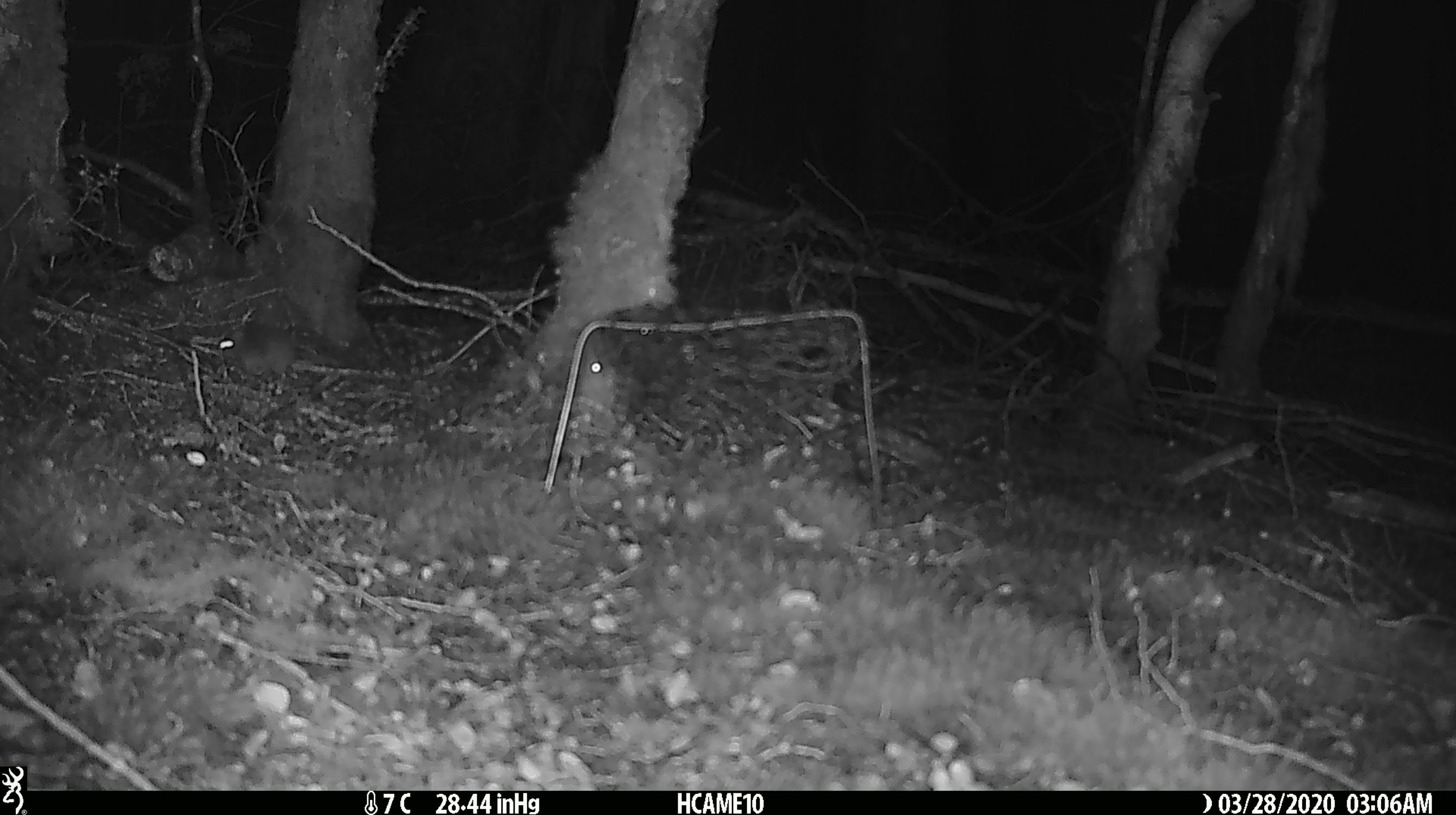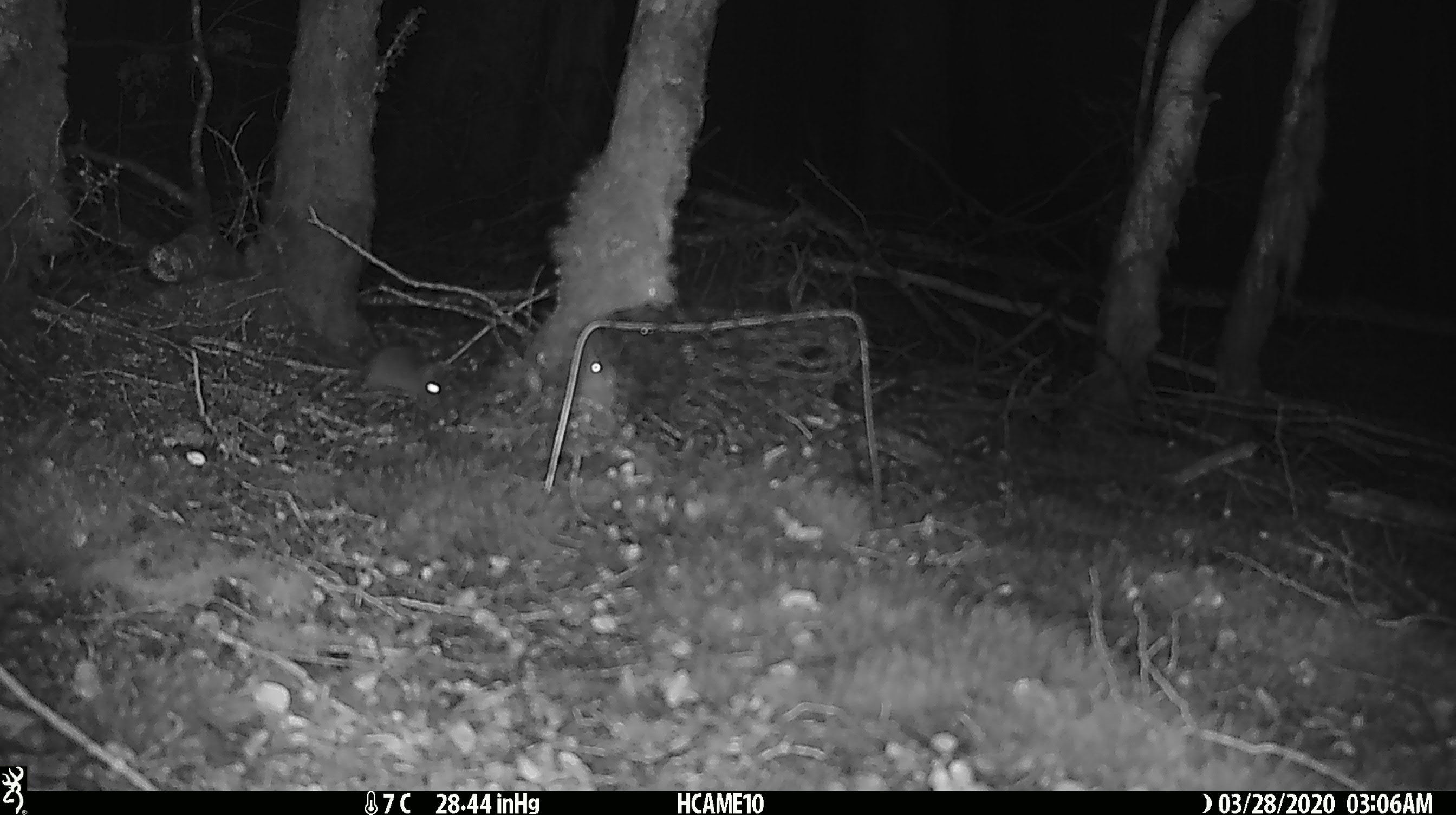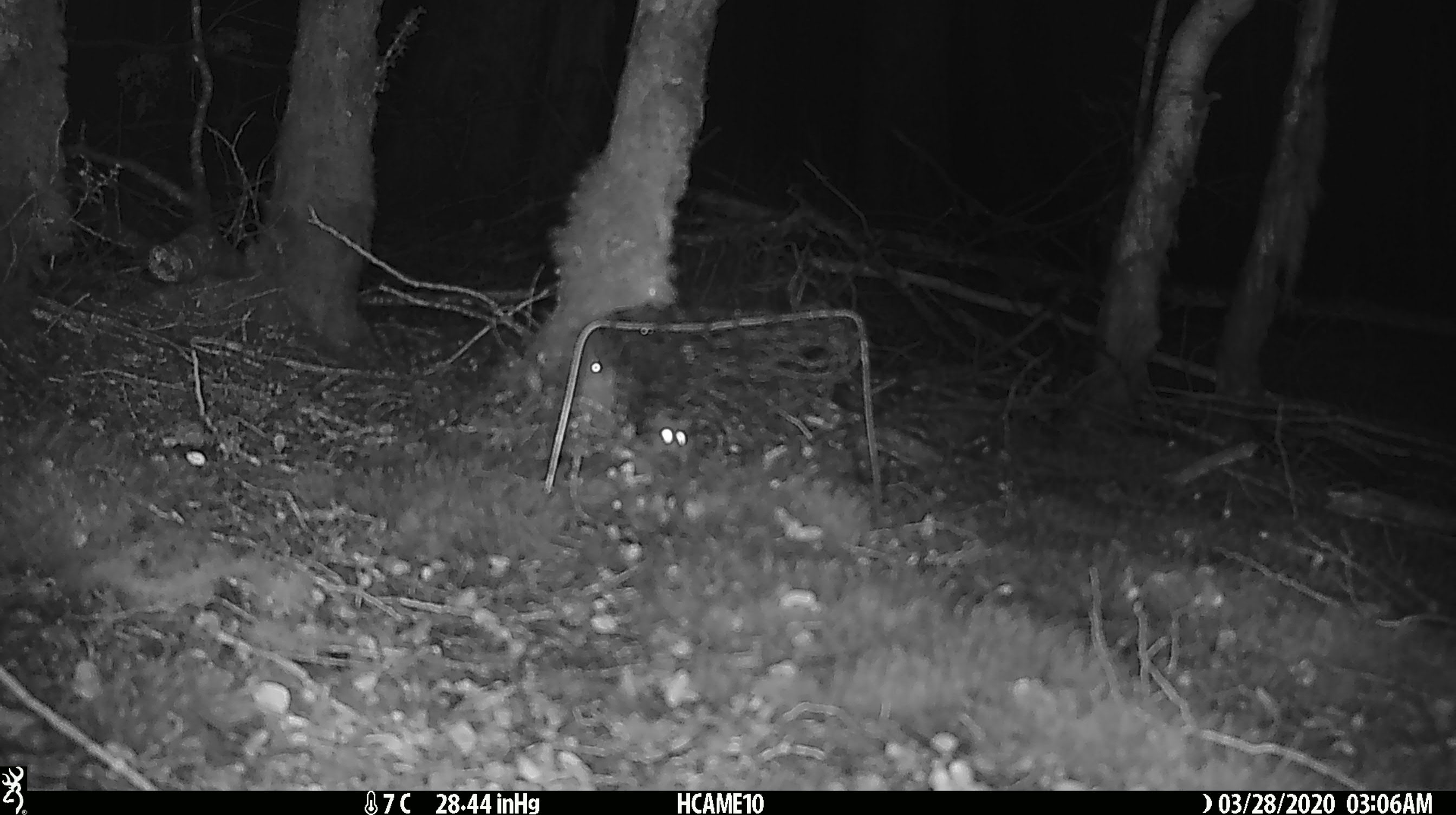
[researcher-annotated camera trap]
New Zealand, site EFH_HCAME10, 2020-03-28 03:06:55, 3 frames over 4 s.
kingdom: Animalia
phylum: Chordata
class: Mammalia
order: Rodentia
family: Muridae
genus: Mus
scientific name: Mus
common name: mouse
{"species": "mouse (Mus)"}